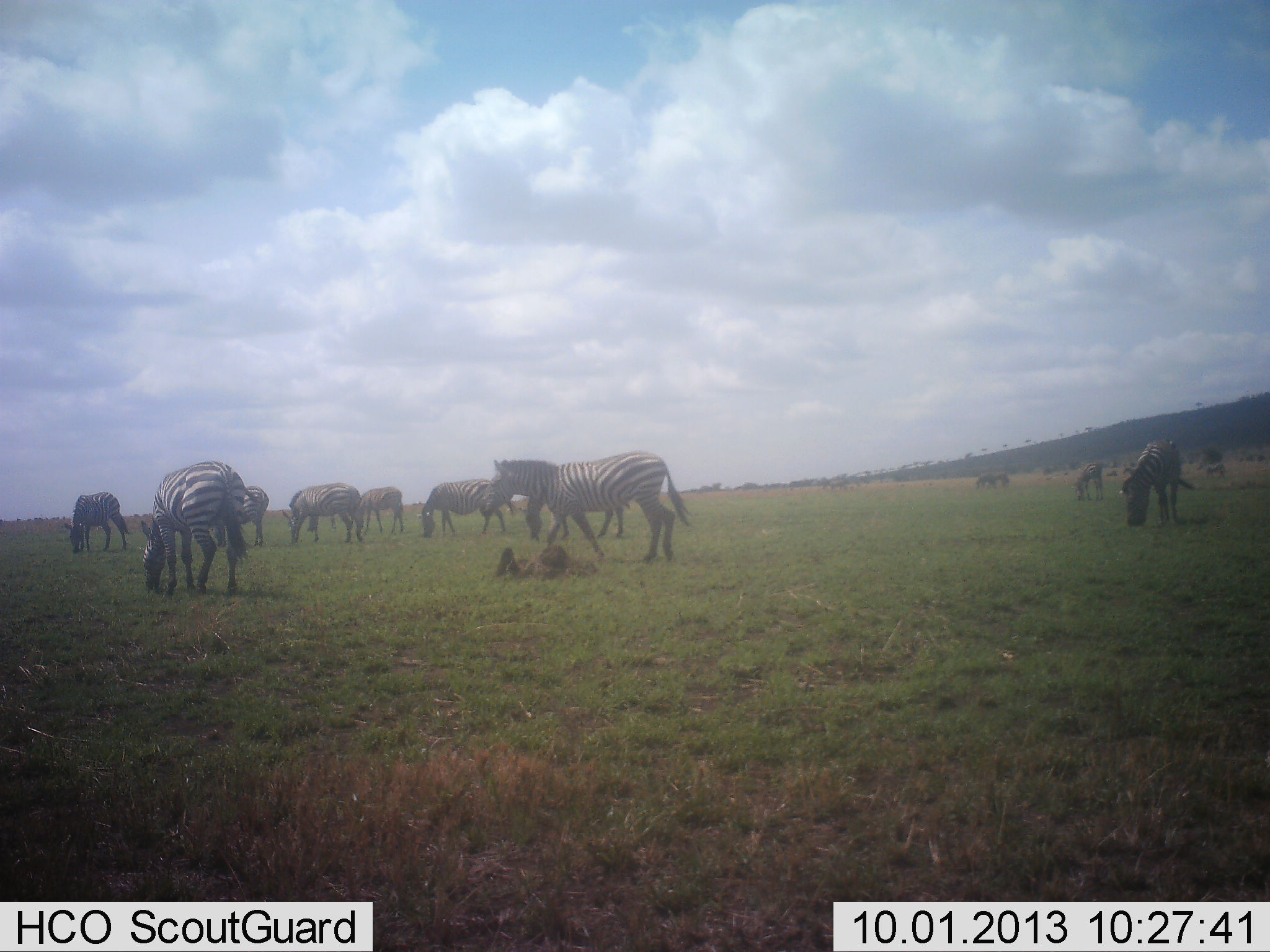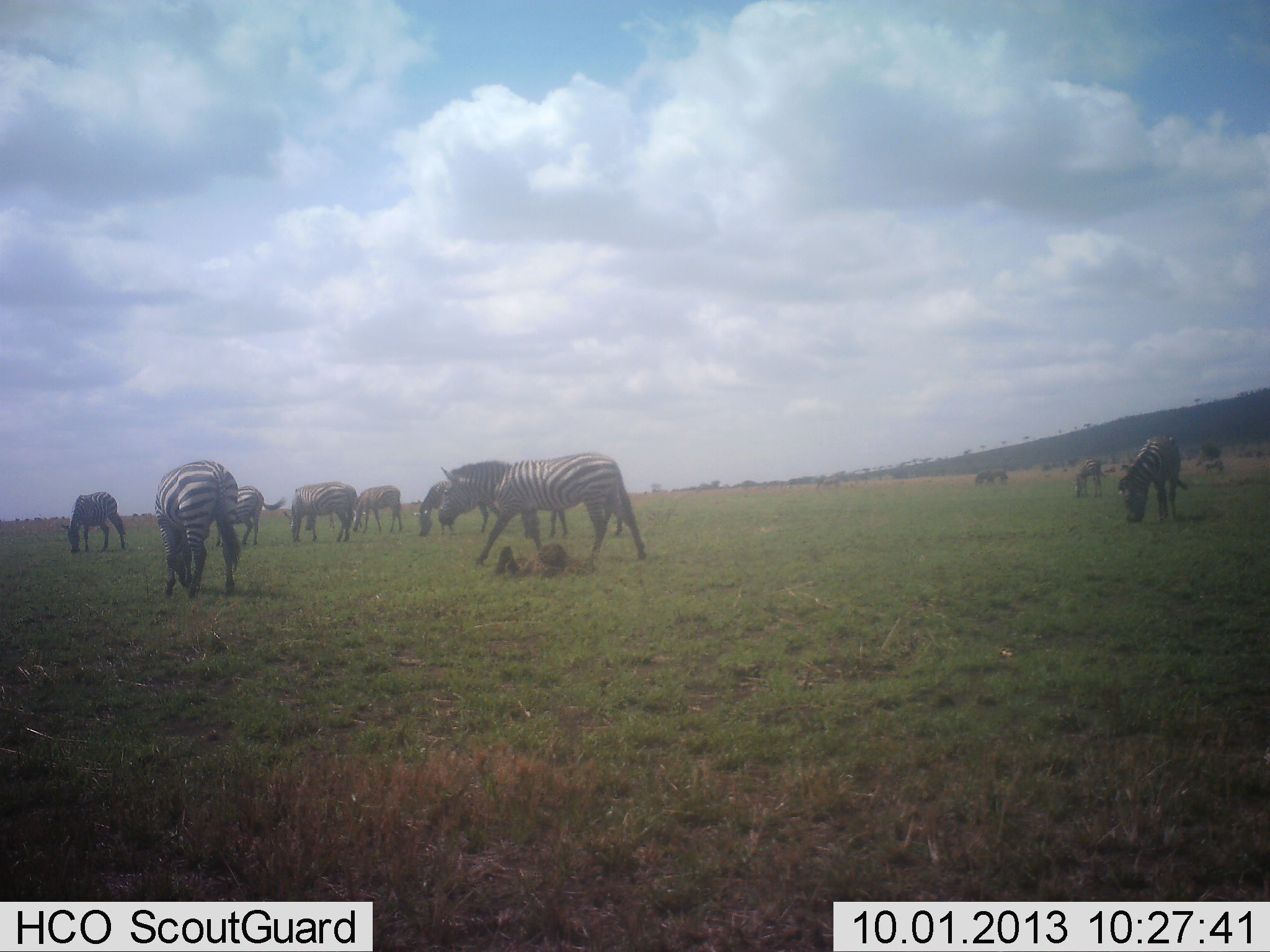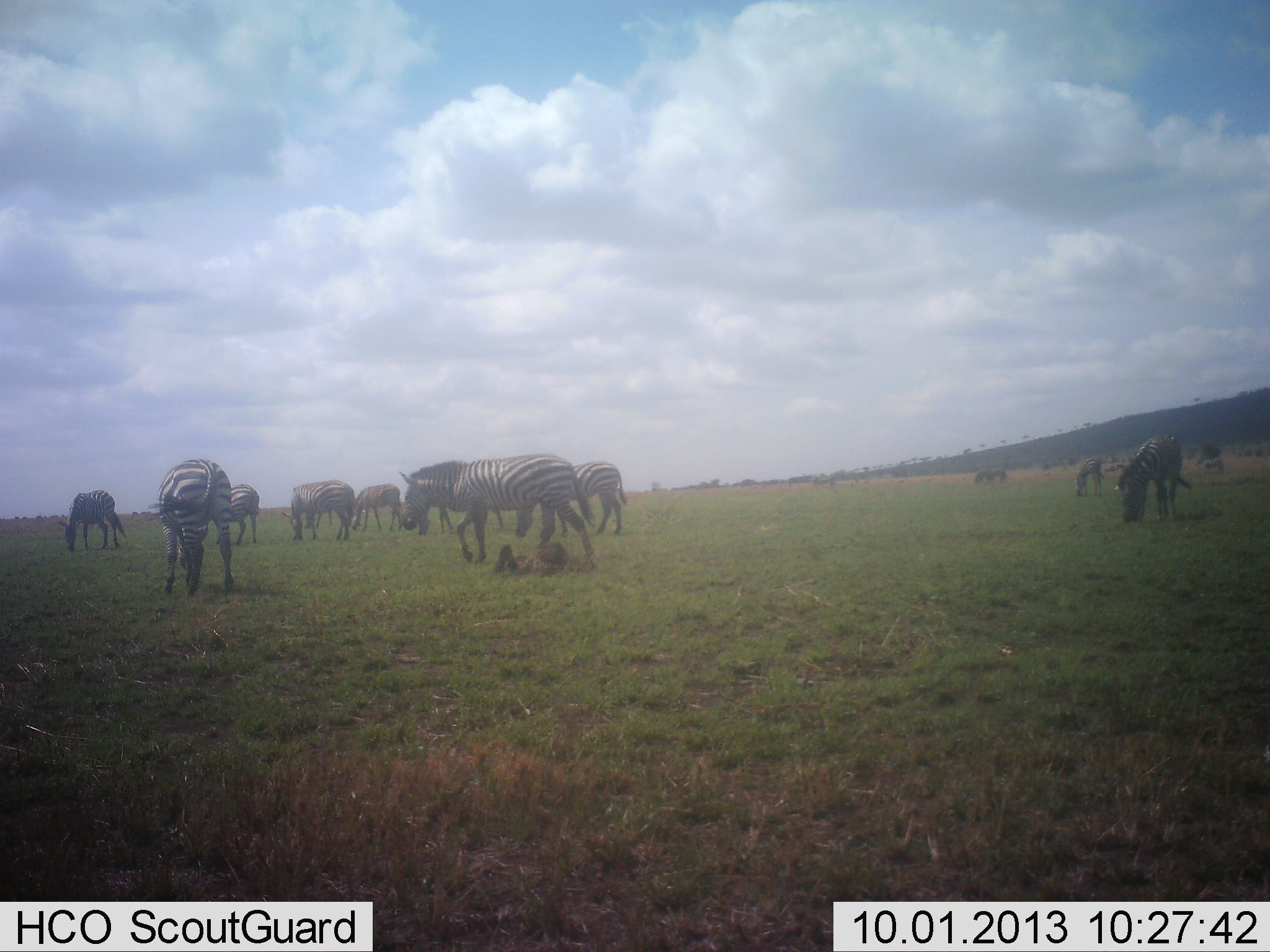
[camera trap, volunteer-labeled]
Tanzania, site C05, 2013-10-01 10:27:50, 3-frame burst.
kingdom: Animalia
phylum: Chordata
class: Mammalia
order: Perissodactyla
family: Equidae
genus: Equus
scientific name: Equus quagga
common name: plains zebra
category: zebra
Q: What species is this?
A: Zebra (plains zebra) (Equus quagga).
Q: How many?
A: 11-50.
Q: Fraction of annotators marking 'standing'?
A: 26%.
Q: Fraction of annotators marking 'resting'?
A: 5%.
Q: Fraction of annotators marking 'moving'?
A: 53%.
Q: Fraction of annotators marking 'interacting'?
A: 0%.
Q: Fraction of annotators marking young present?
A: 5%.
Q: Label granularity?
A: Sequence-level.